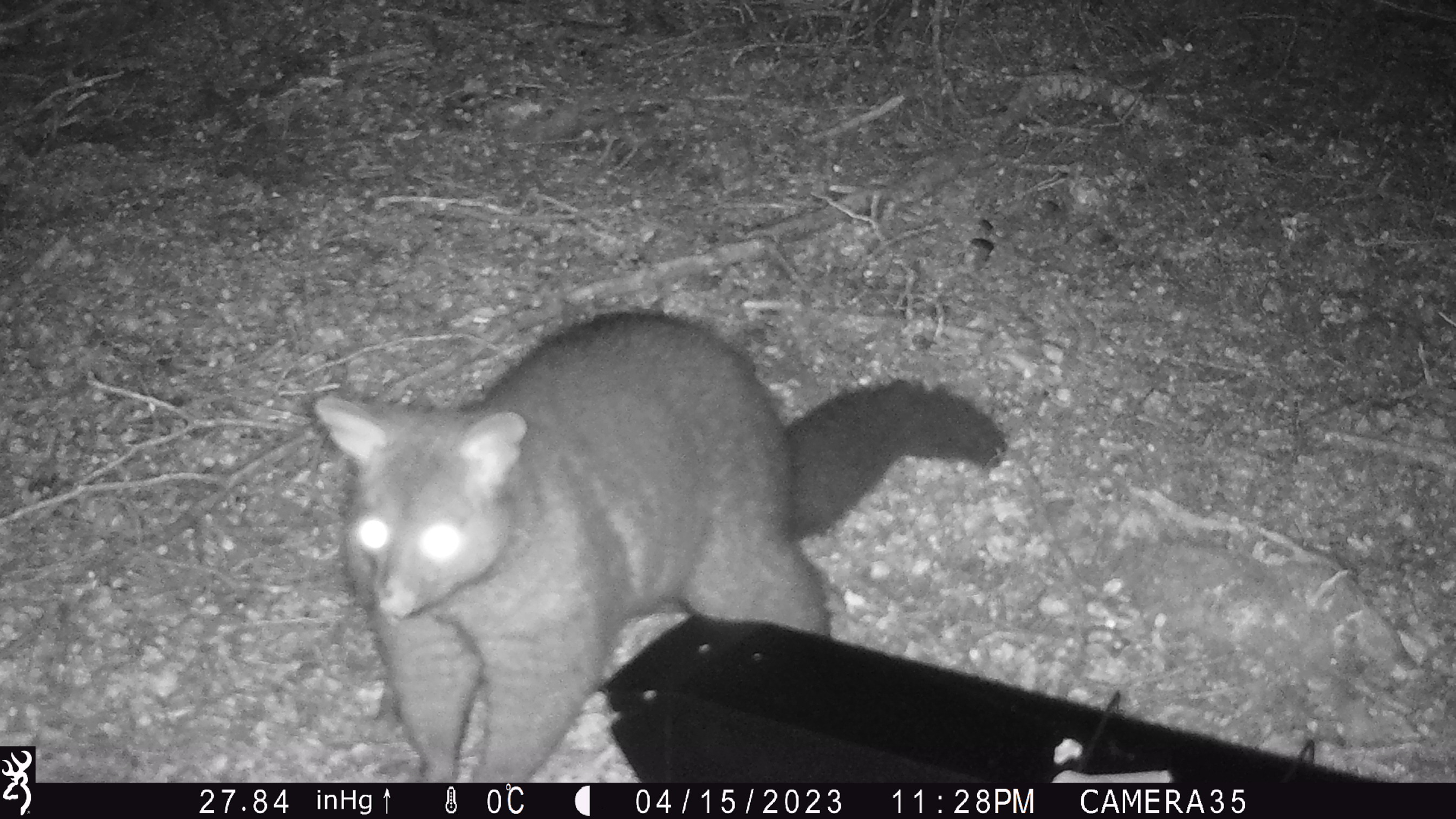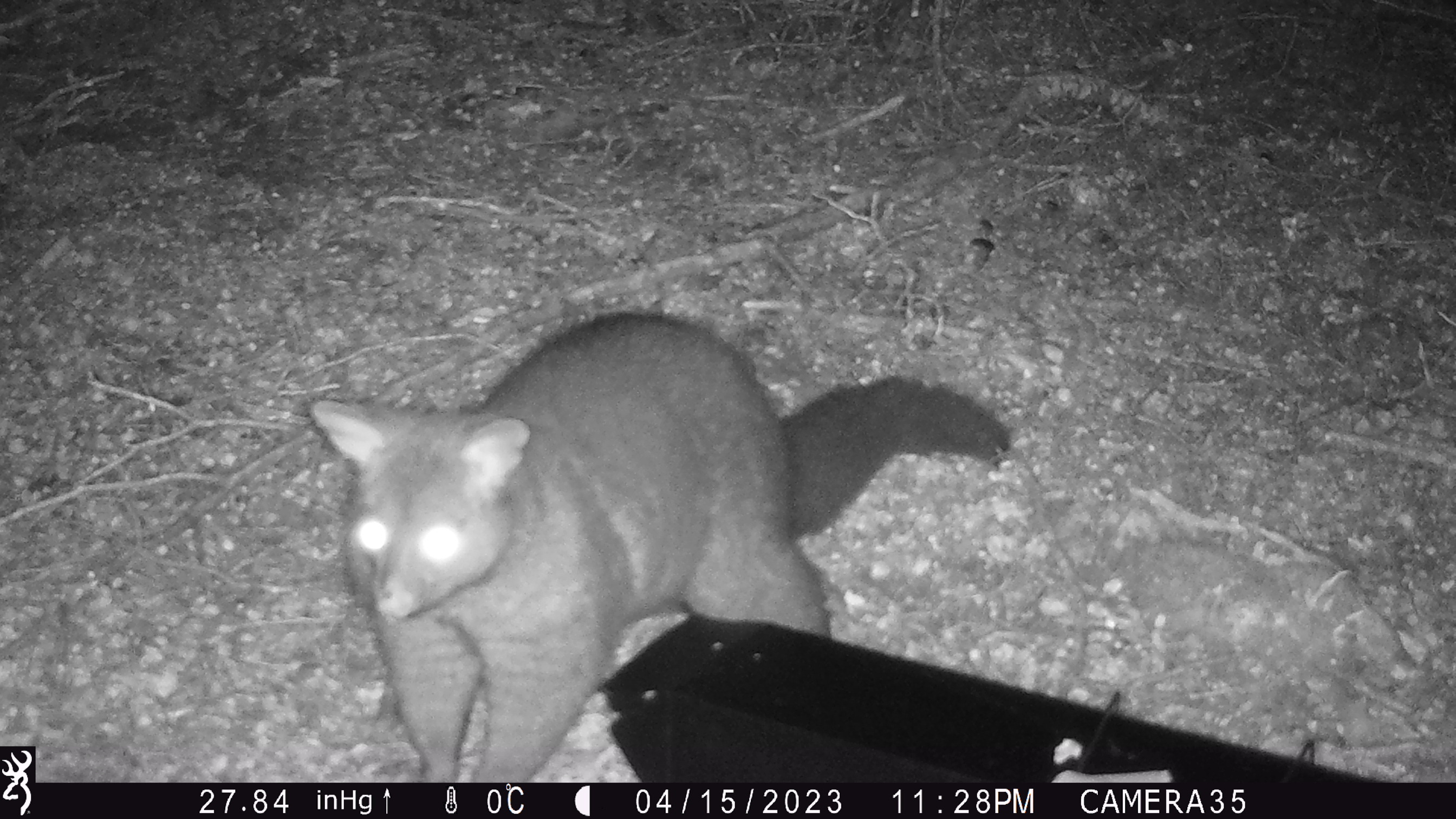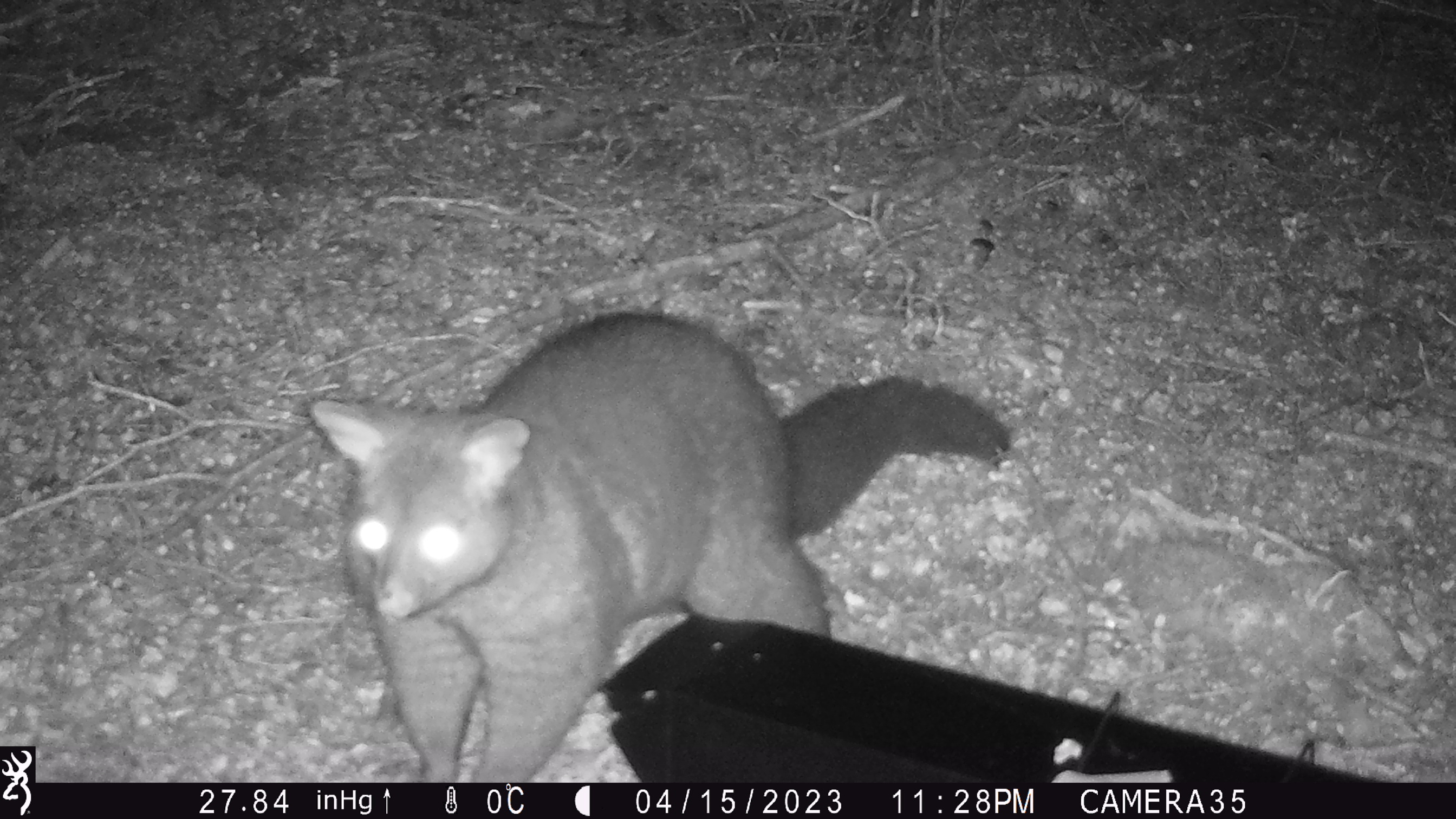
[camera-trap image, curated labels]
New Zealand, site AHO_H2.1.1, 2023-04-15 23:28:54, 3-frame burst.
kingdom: Animalia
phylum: Chordata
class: Mammalia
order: Carnivora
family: Mustelidae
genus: Mustela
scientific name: Mustela erminea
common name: stoat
Stoat (Mustela erminea).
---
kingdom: Animalia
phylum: Chordata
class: Mammalia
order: Diprotodontia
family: Phalangeridae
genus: Trichosurus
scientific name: Trichosurus vulpecula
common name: common brushtail possum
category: possum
Possum (common brushtail possum) (Trichosurus vulpecula).